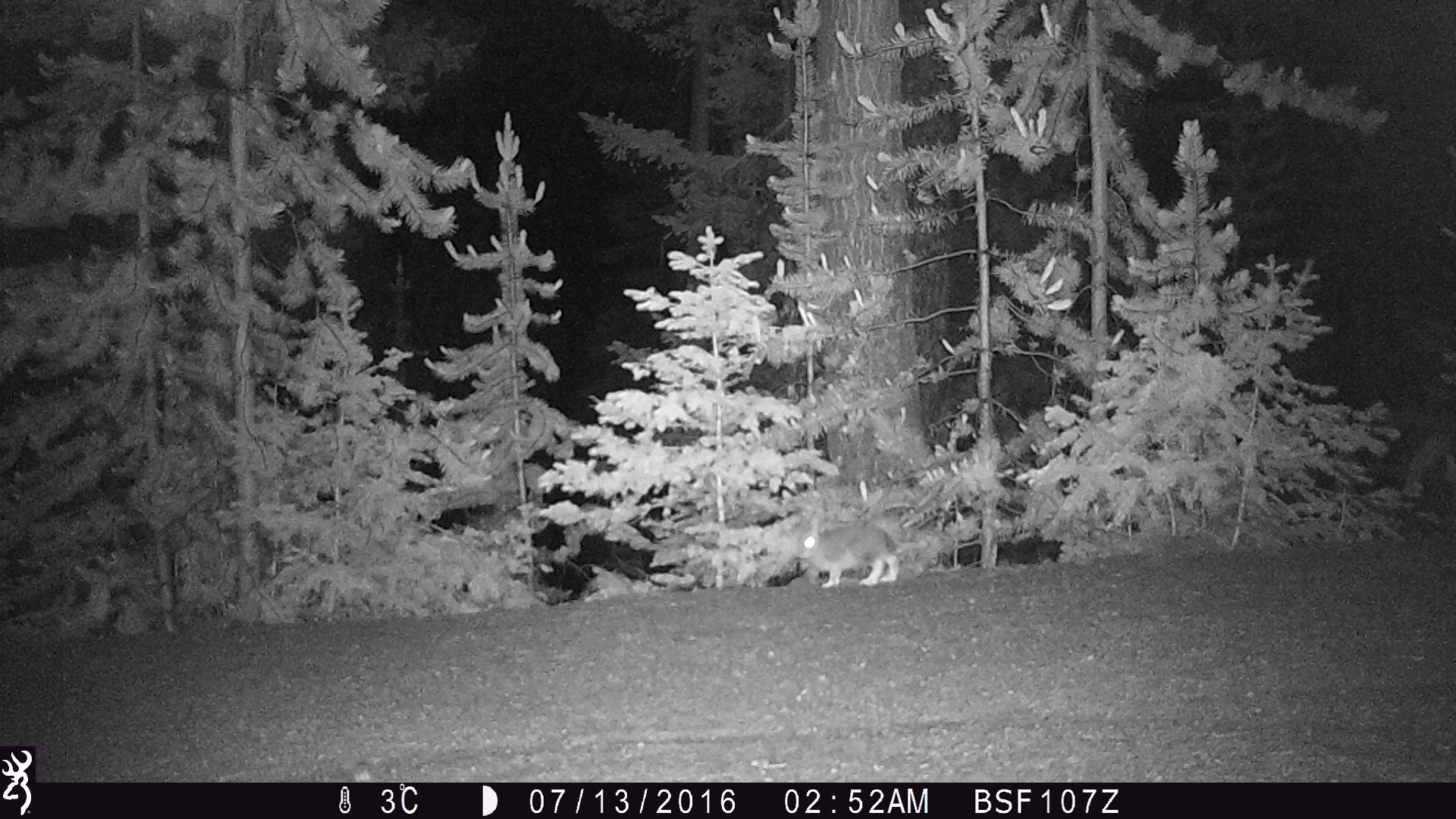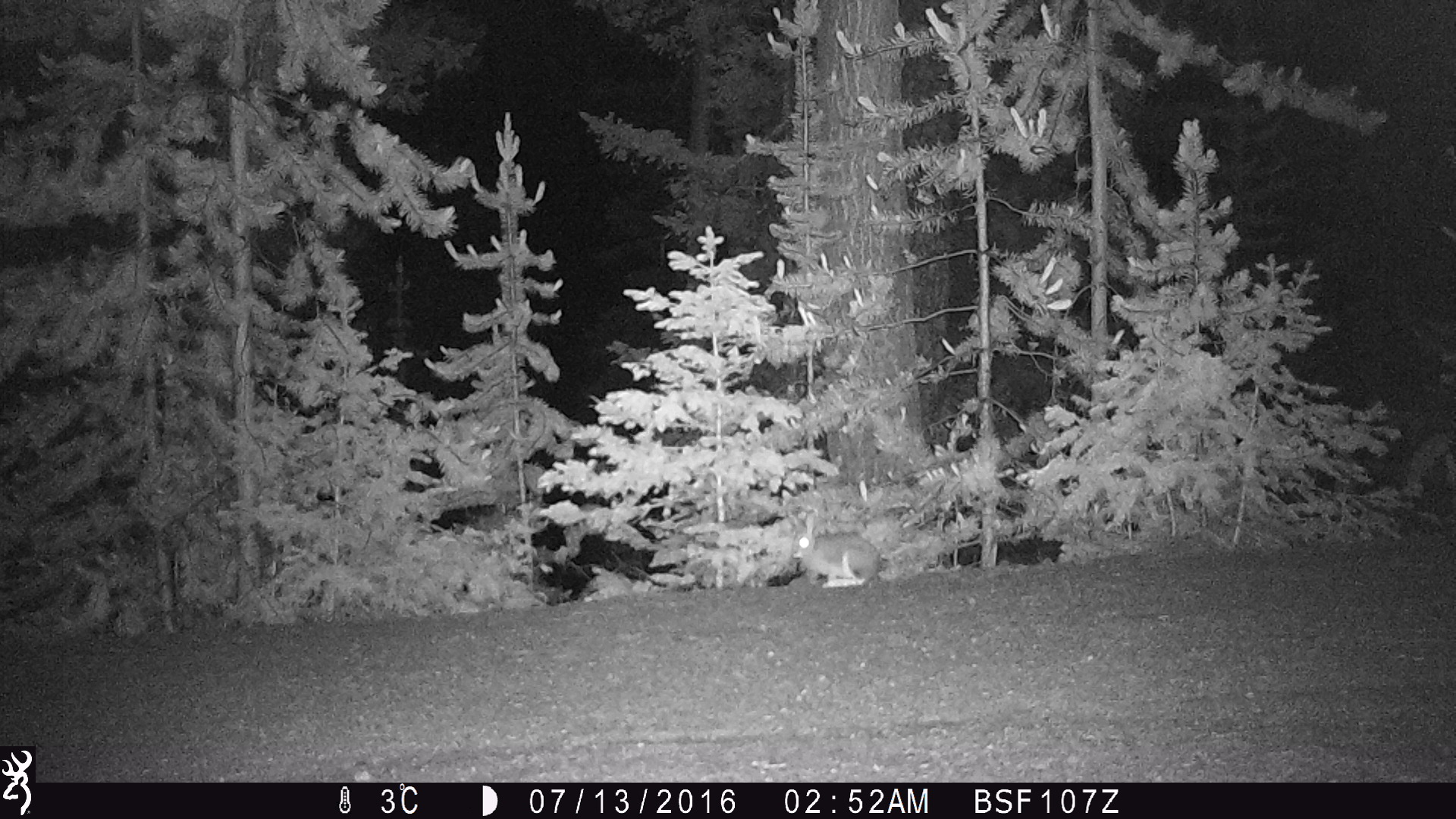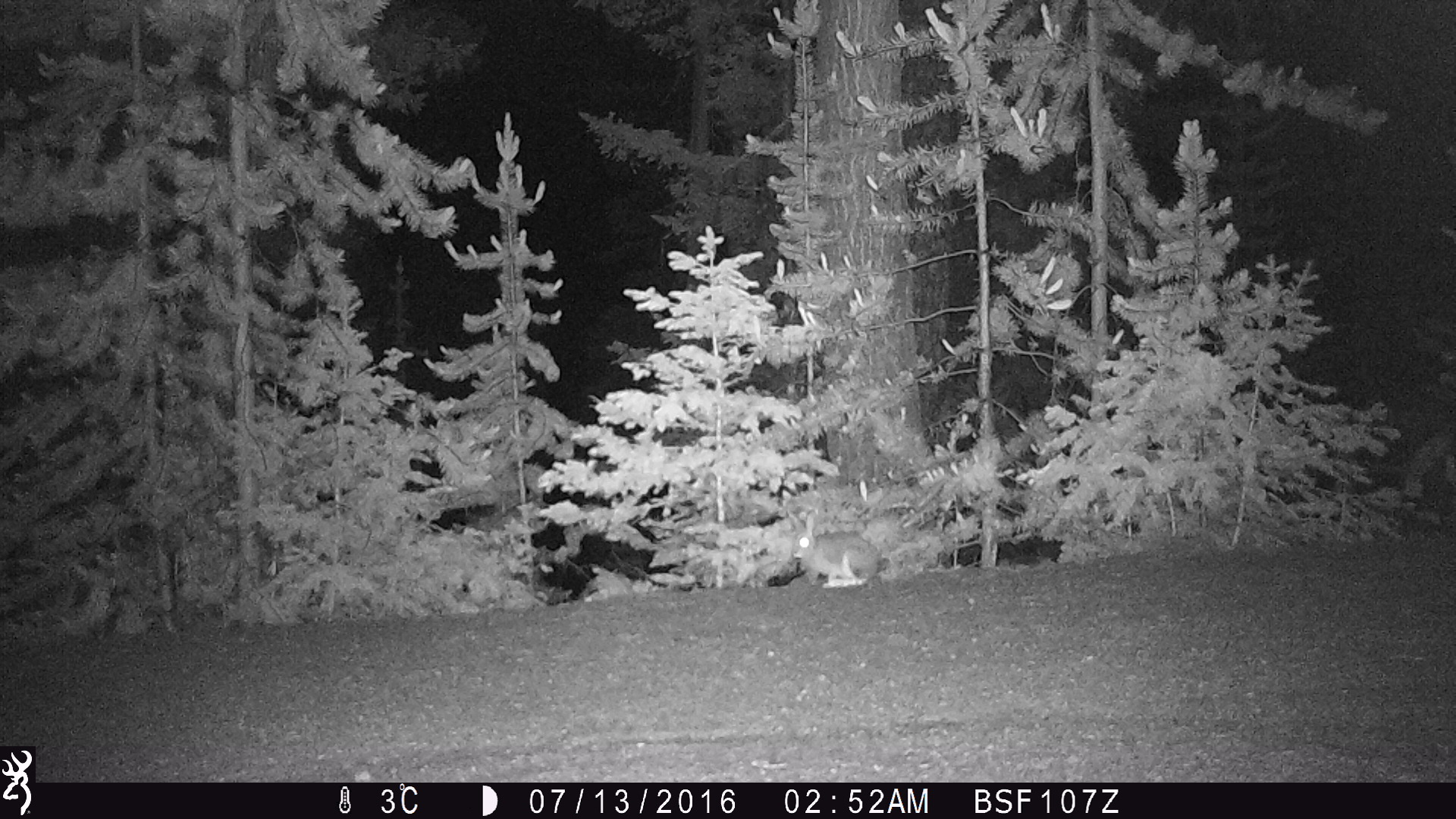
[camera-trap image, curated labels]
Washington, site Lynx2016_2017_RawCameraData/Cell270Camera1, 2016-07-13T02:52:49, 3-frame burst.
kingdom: Animalia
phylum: Chordata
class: Mammalia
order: Lagomorpha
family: Leporidae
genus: Lepus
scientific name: Lepus americanus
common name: snowshoe hare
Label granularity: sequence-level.